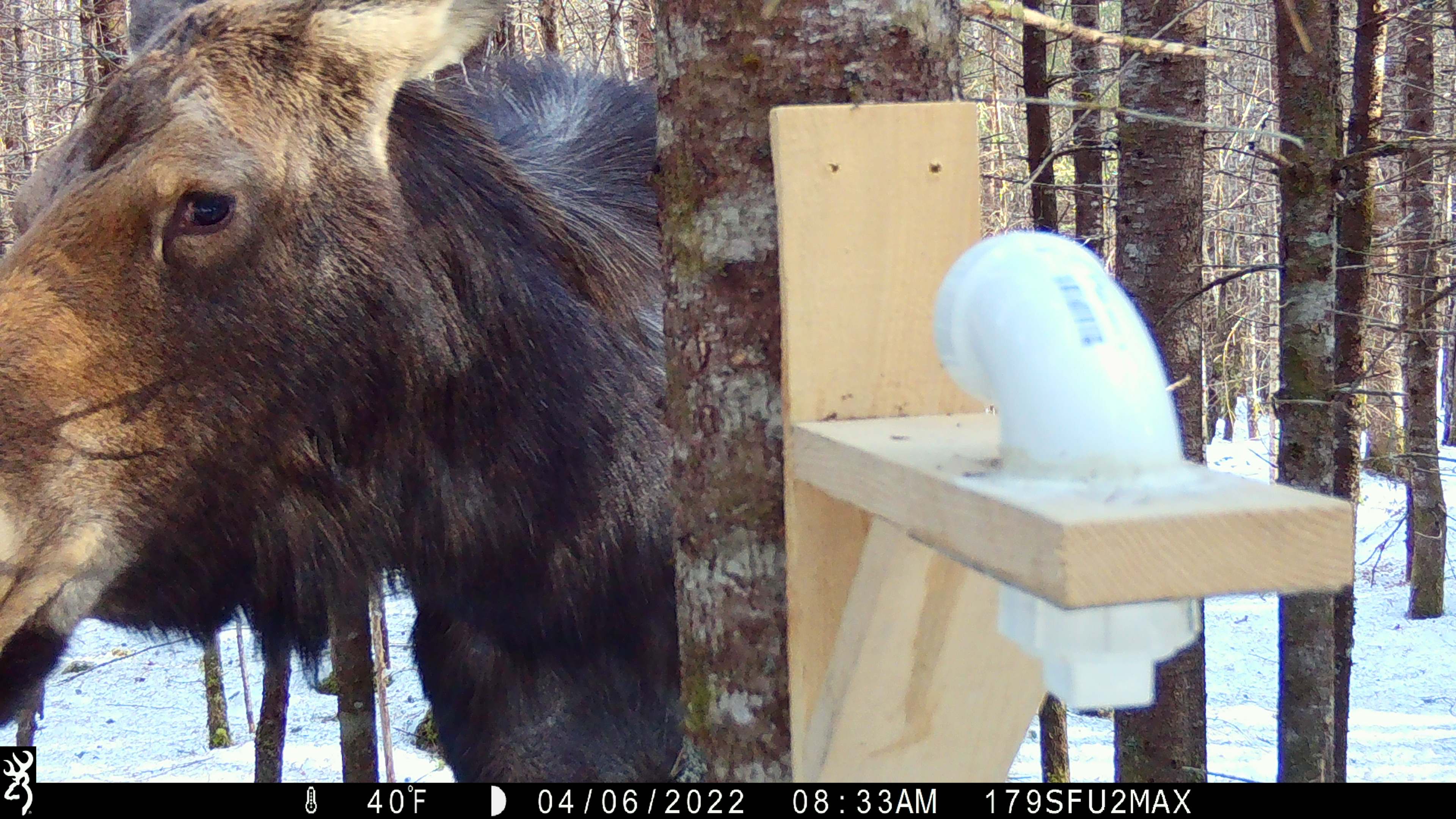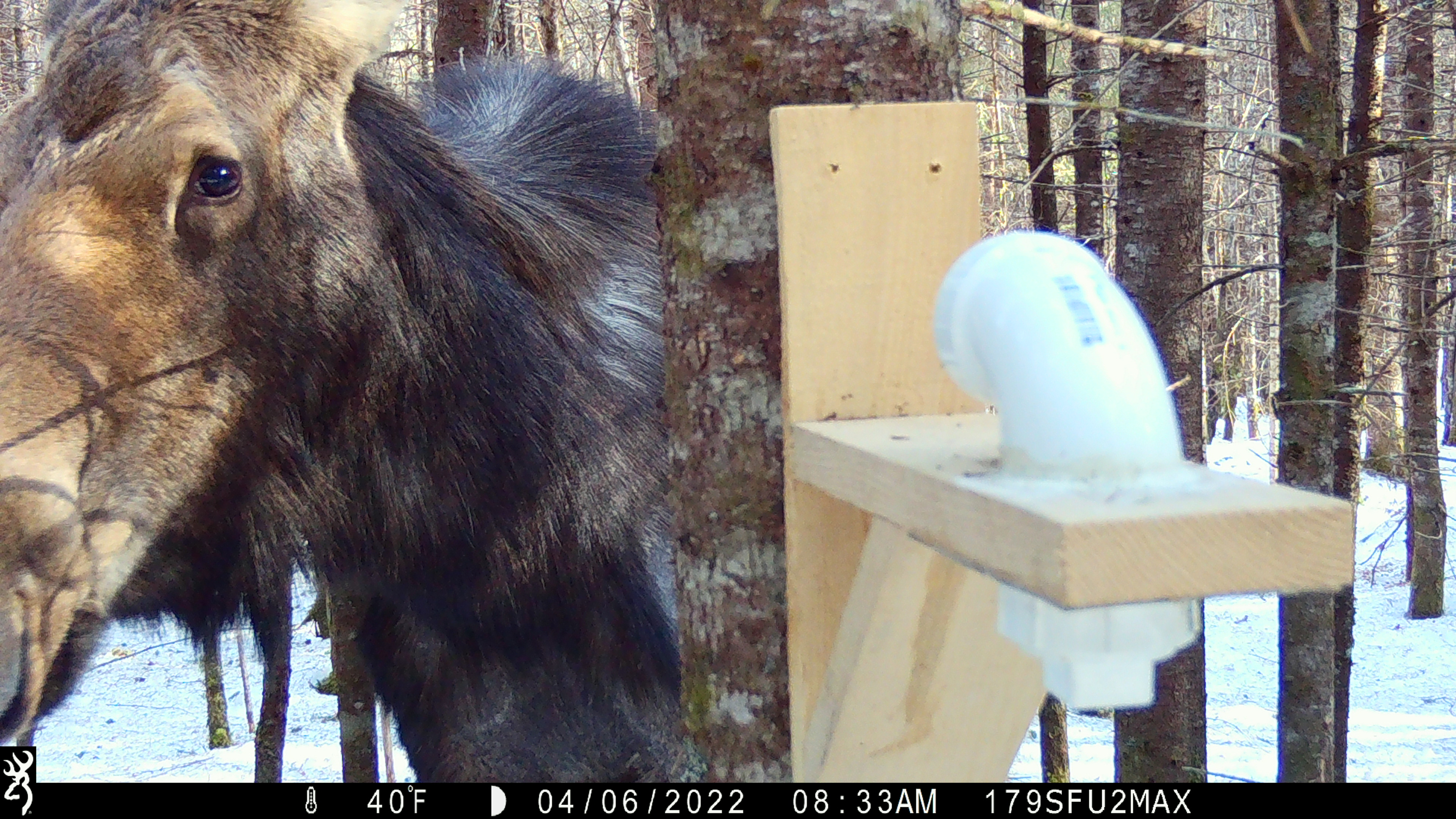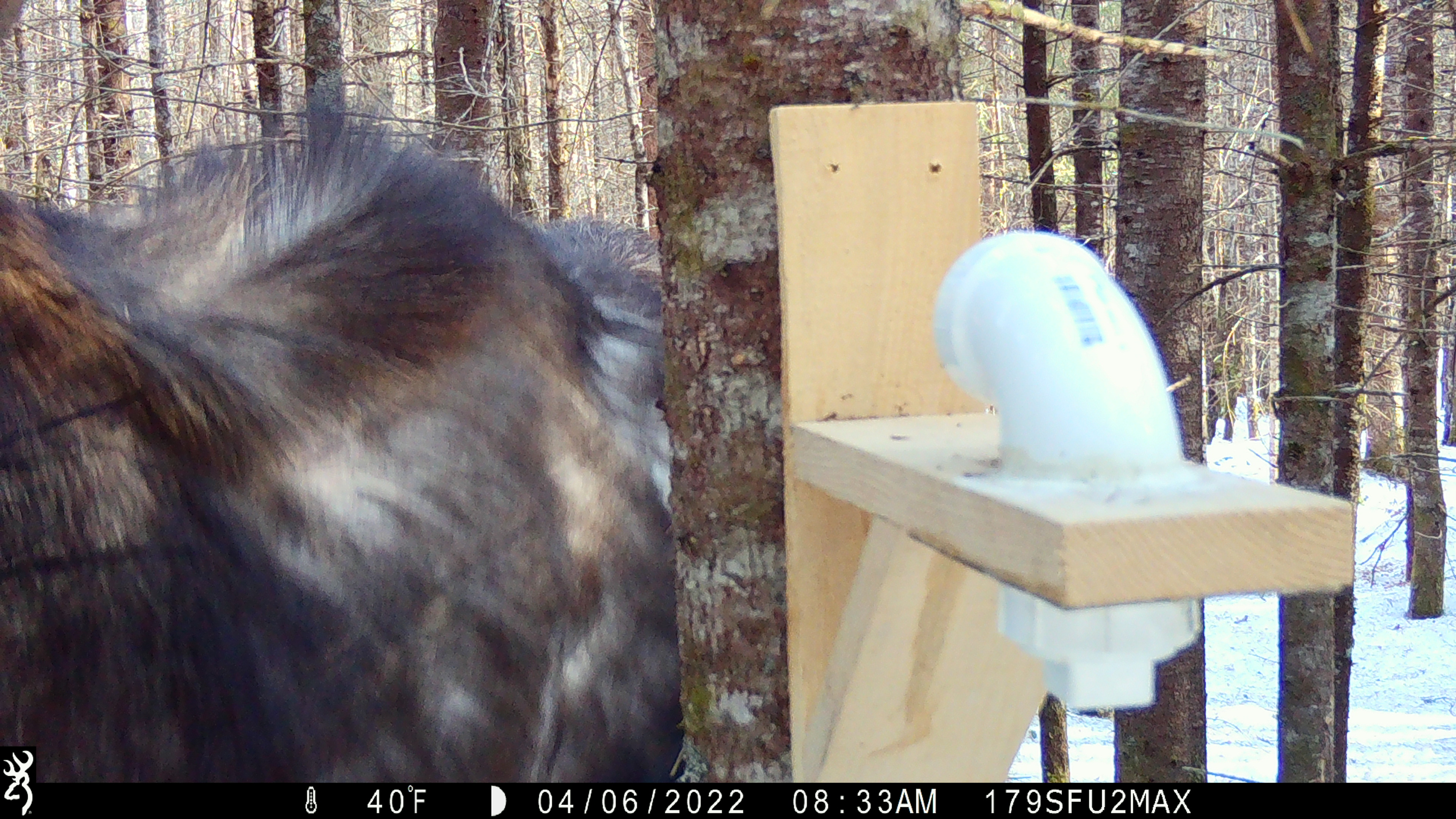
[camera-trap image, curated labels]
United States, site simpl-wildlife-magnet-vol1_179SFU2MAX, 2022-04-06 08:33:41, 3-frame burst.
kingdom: Animalia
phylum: Chordata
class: Mammalia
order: Artiodactyla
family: Cervidae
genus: Alces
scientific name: Alces alces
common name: moose